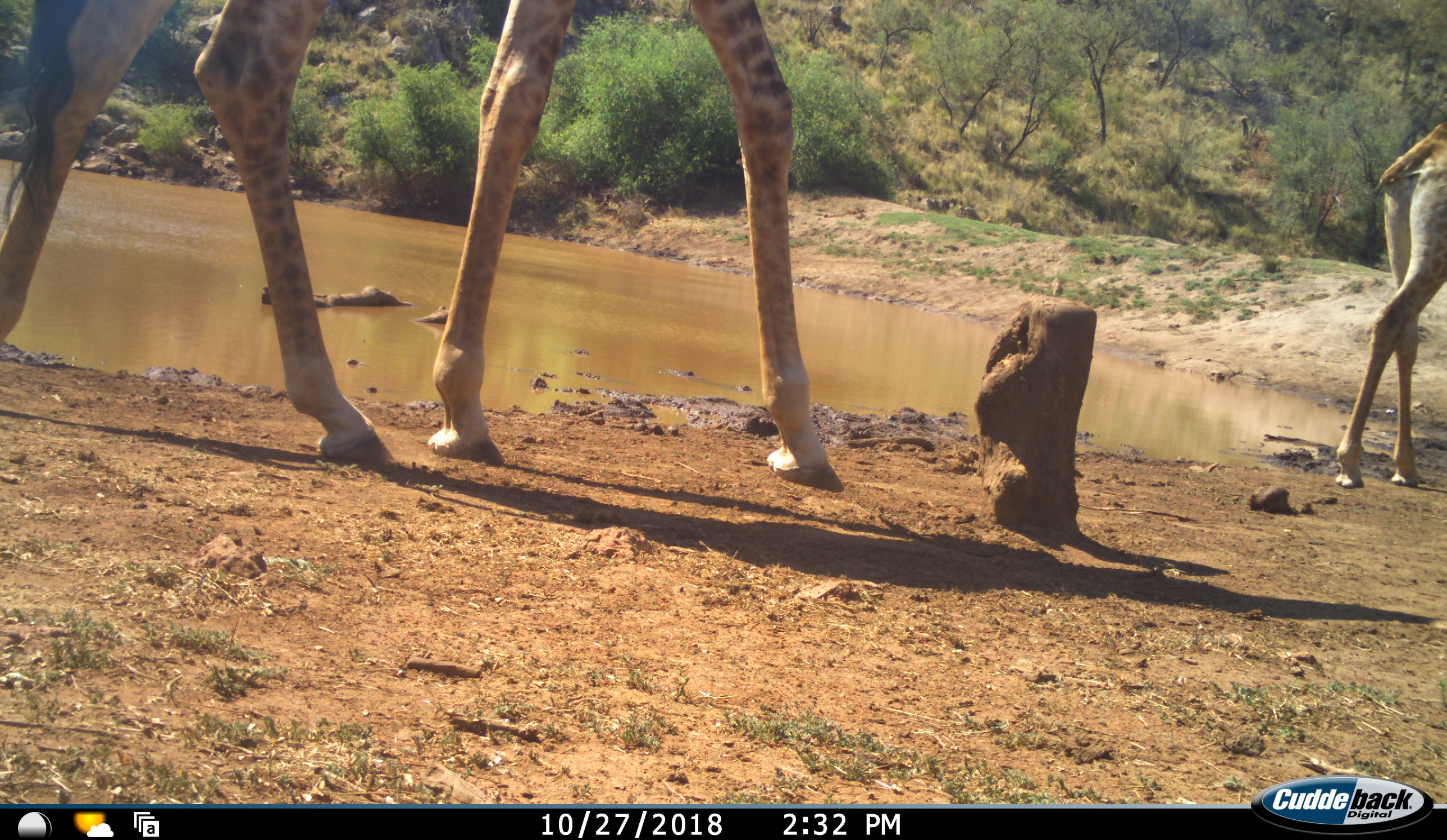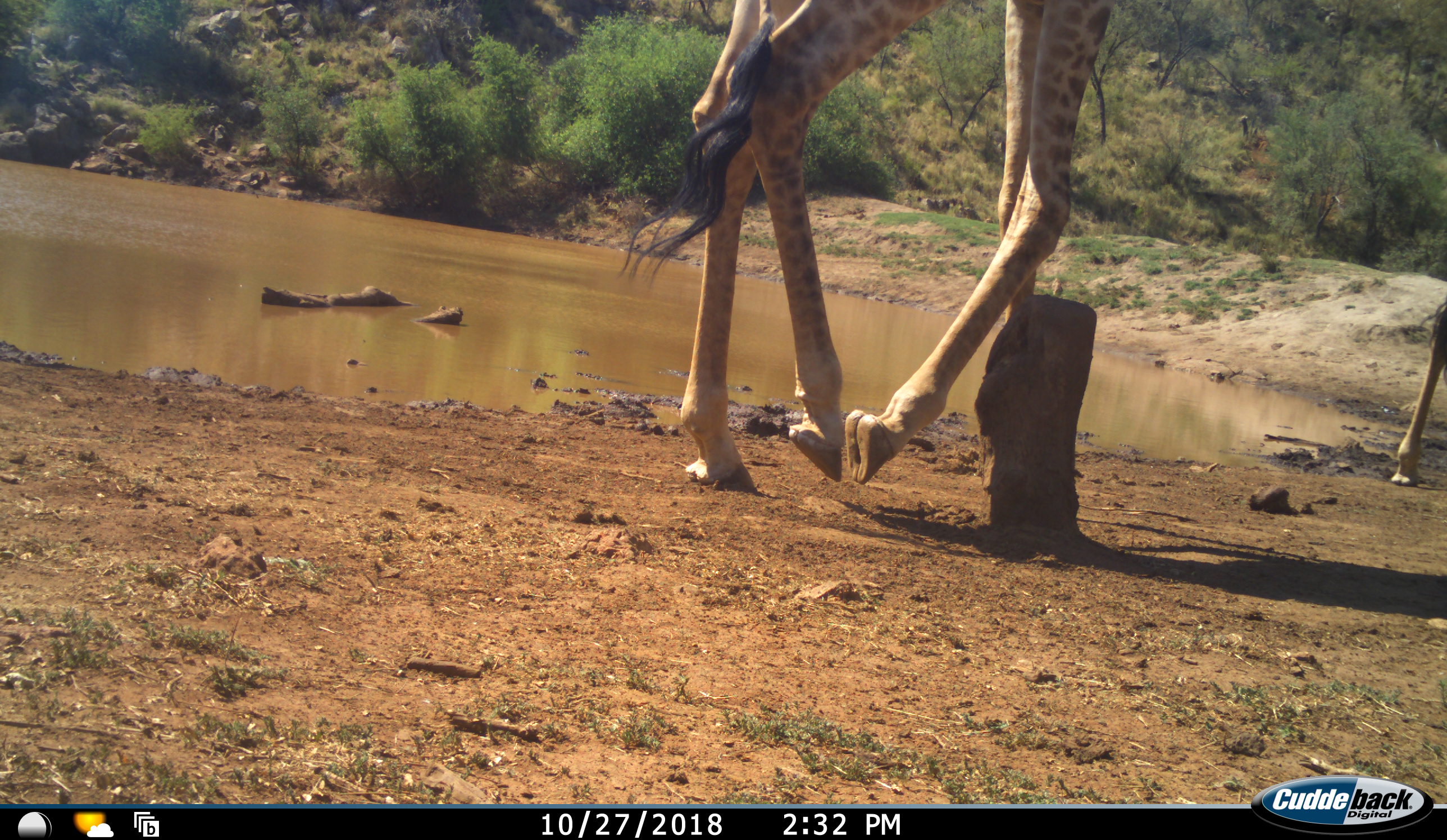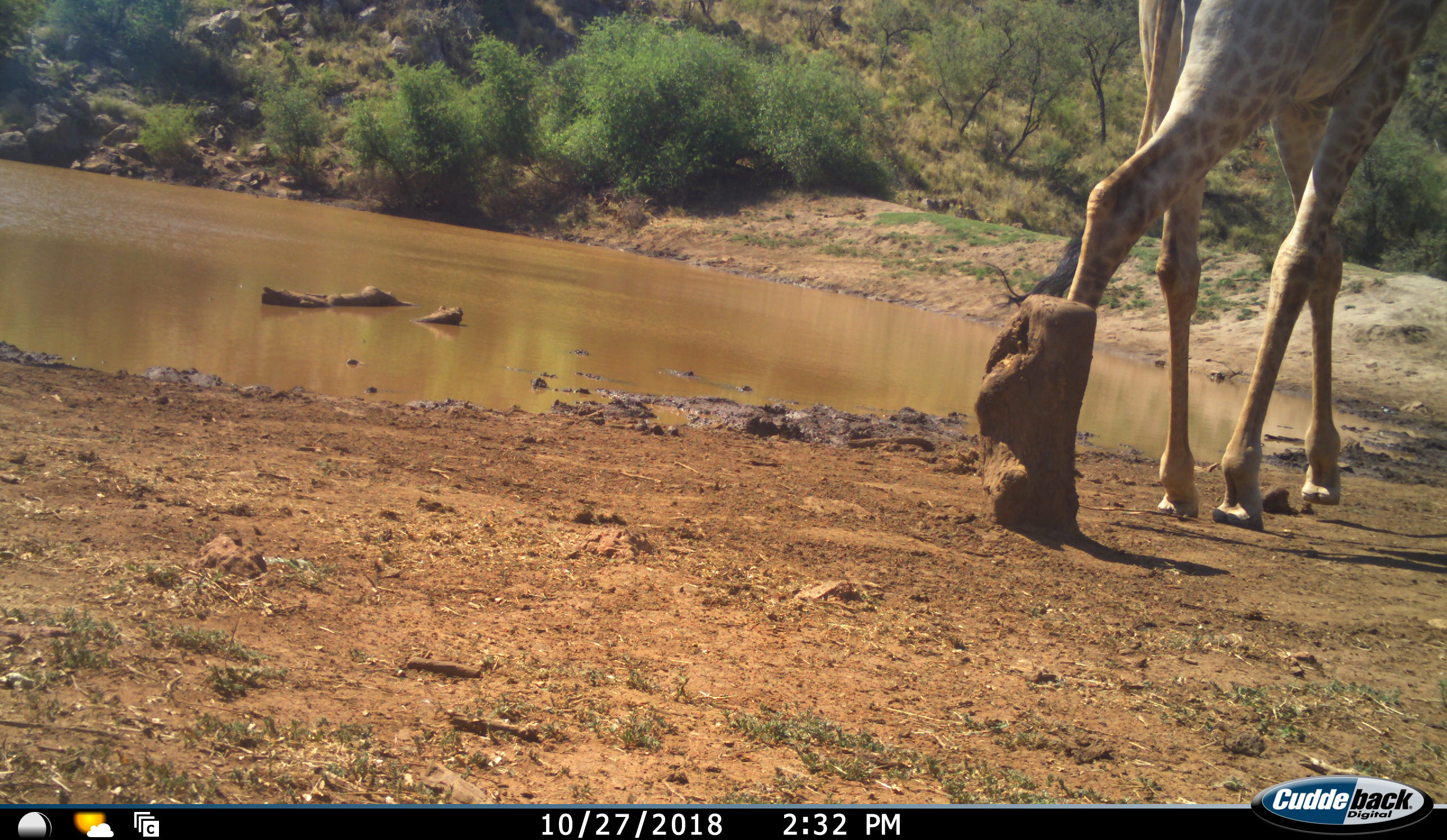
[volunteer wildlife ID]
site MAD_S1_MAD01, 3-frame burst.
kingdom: Animalia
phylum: Chordata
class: Mammalia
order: Artiodactyla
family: Giraffidae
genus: Giraffa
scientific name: Giraffa camelopardalis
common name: giraffe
Giraffe (Giraffa camelopardalis), count 2. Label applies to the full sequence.